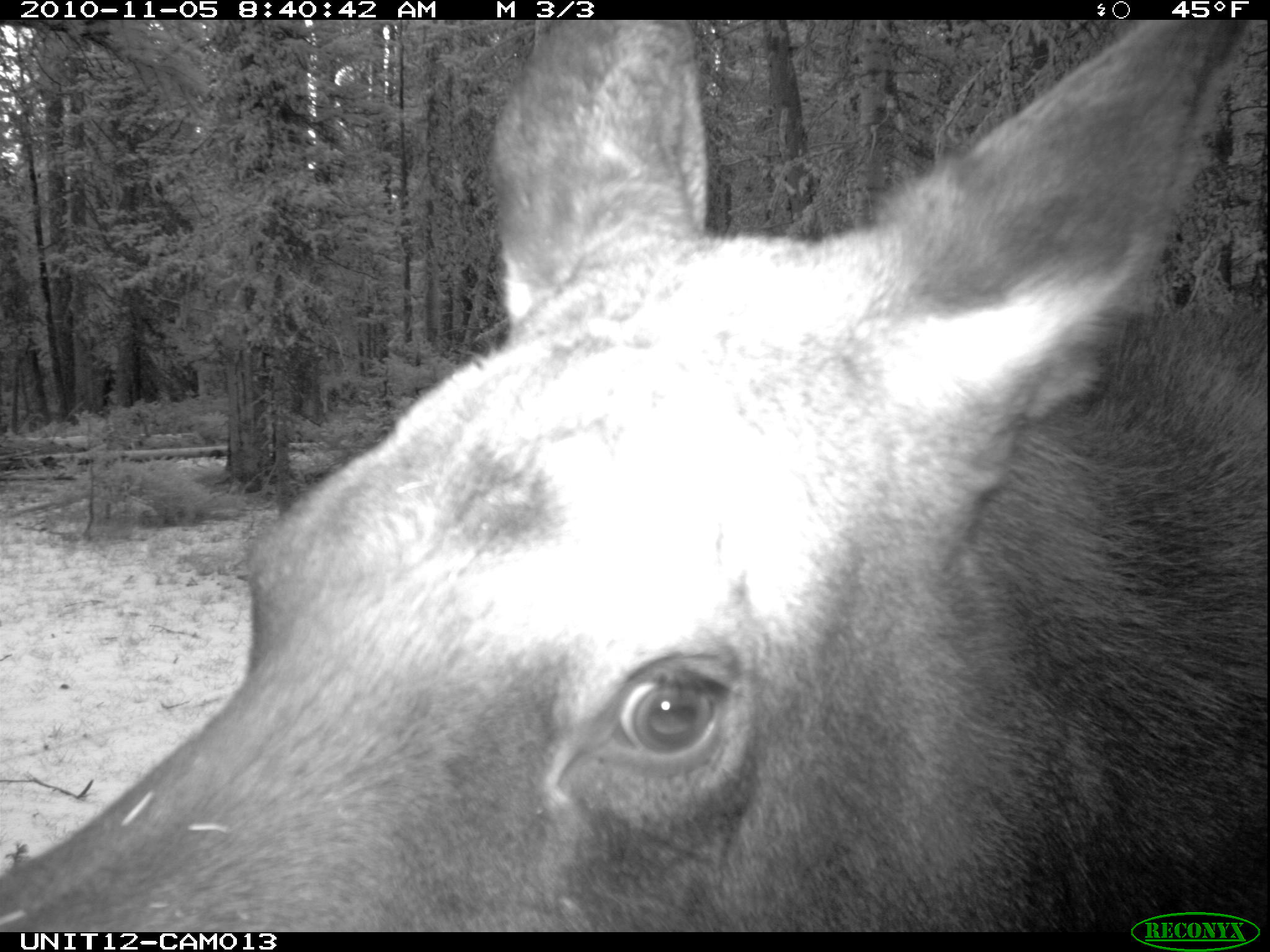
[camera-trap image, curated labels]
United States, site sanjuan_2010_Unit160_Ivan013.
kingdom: Animalia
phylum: Chordata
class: Mammalia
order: Artiodactyla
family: Cervidae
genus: Alces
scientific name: Alces alces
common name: moose